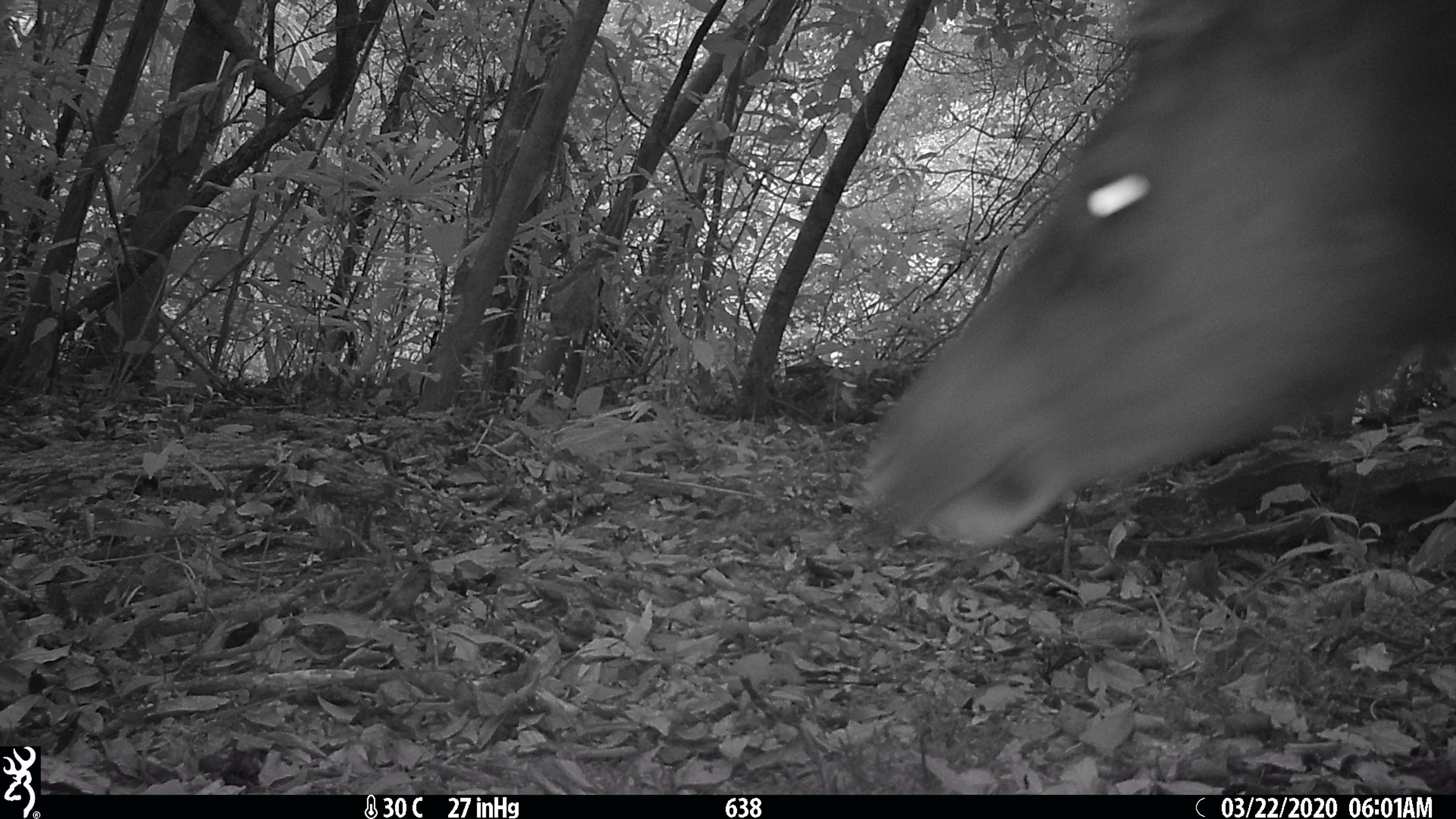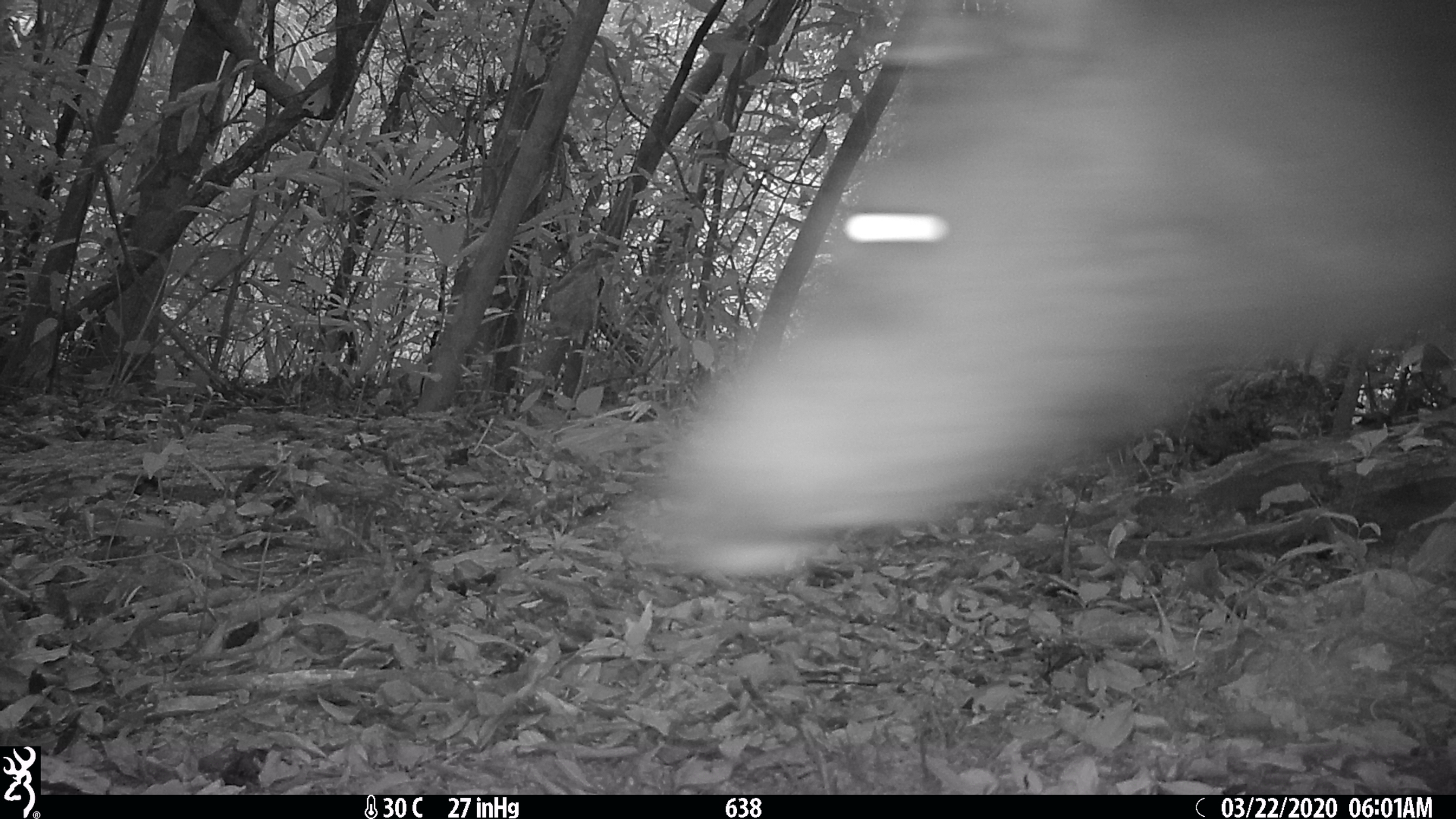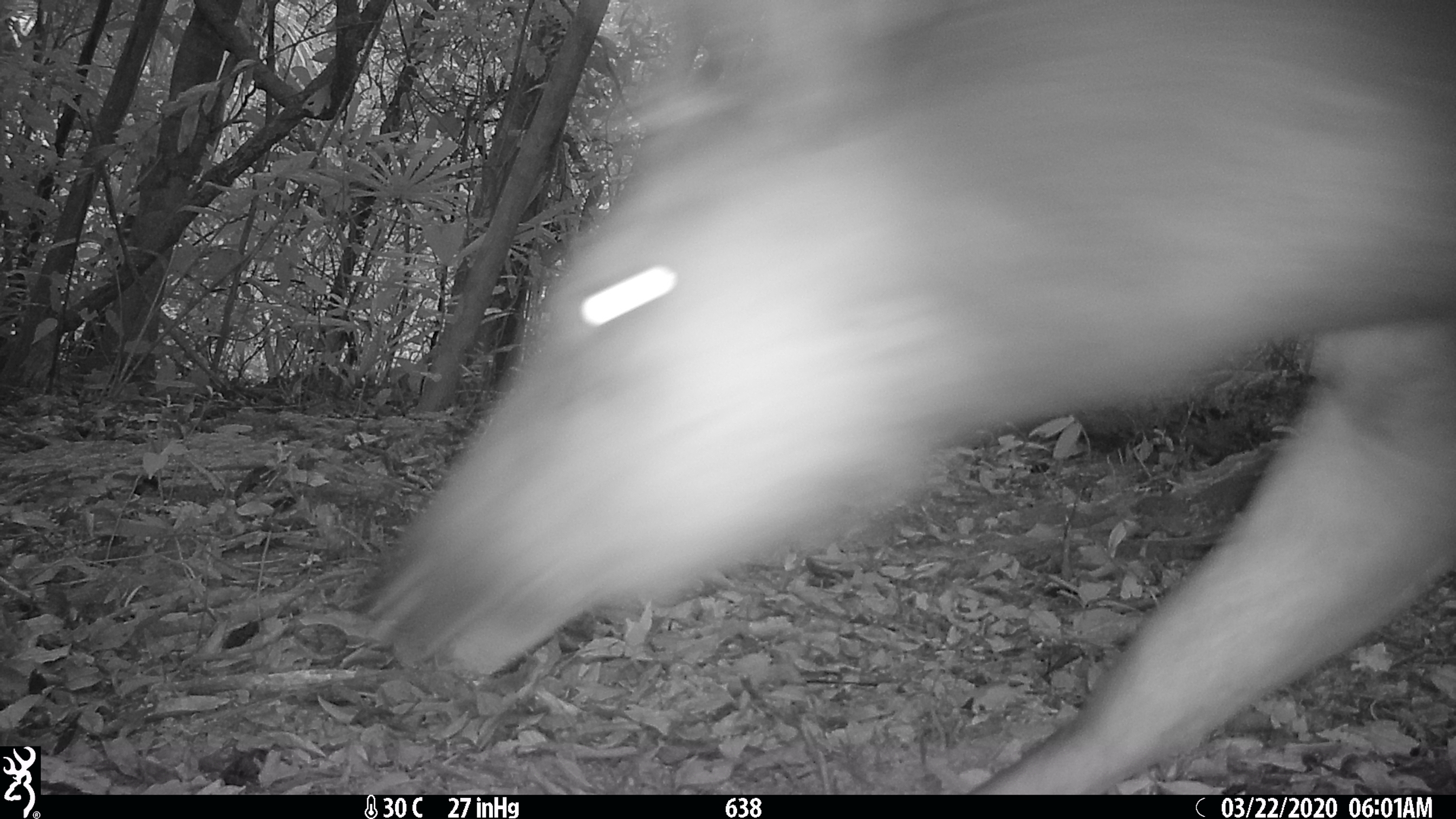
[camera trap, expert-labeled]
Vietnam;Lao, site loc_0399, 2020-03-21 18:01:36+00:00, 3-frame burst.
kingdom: Animalia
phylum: Chordata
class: Mammalia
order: Artiodactyla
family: Cervidae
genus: Rusa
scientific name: Rusa unicolor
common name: sambar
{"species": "sambar (Rusa unicolor)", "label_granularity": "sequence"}